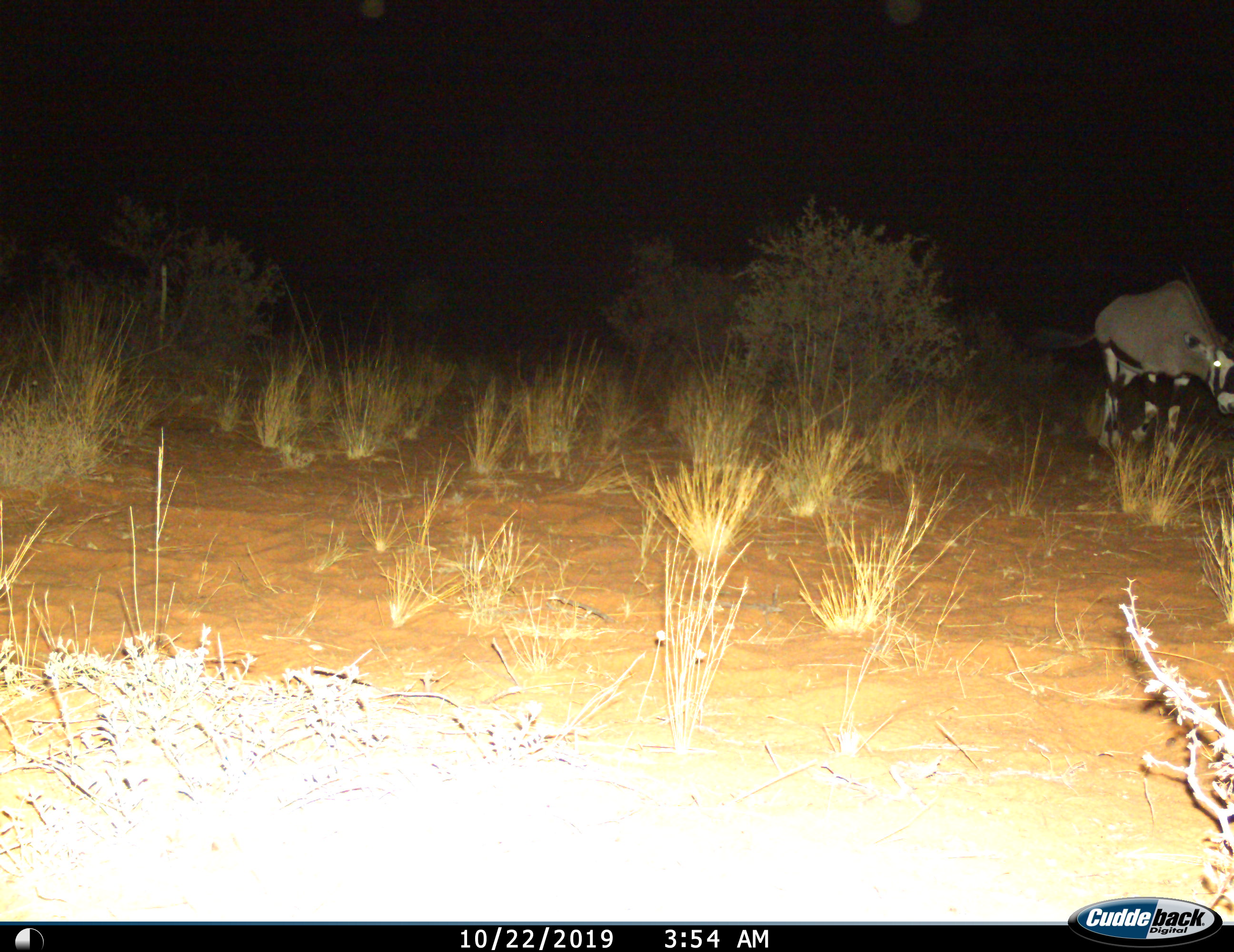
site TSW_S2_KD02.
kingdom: Animalia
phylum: Chordata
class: Mammalia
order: Artiodactyla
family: Bovidae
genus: Oryx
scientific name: Oryx gazella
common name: gemsbok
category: oryx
Oryx (gemsbok) (Oryx gazella), count 1. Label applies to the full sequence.